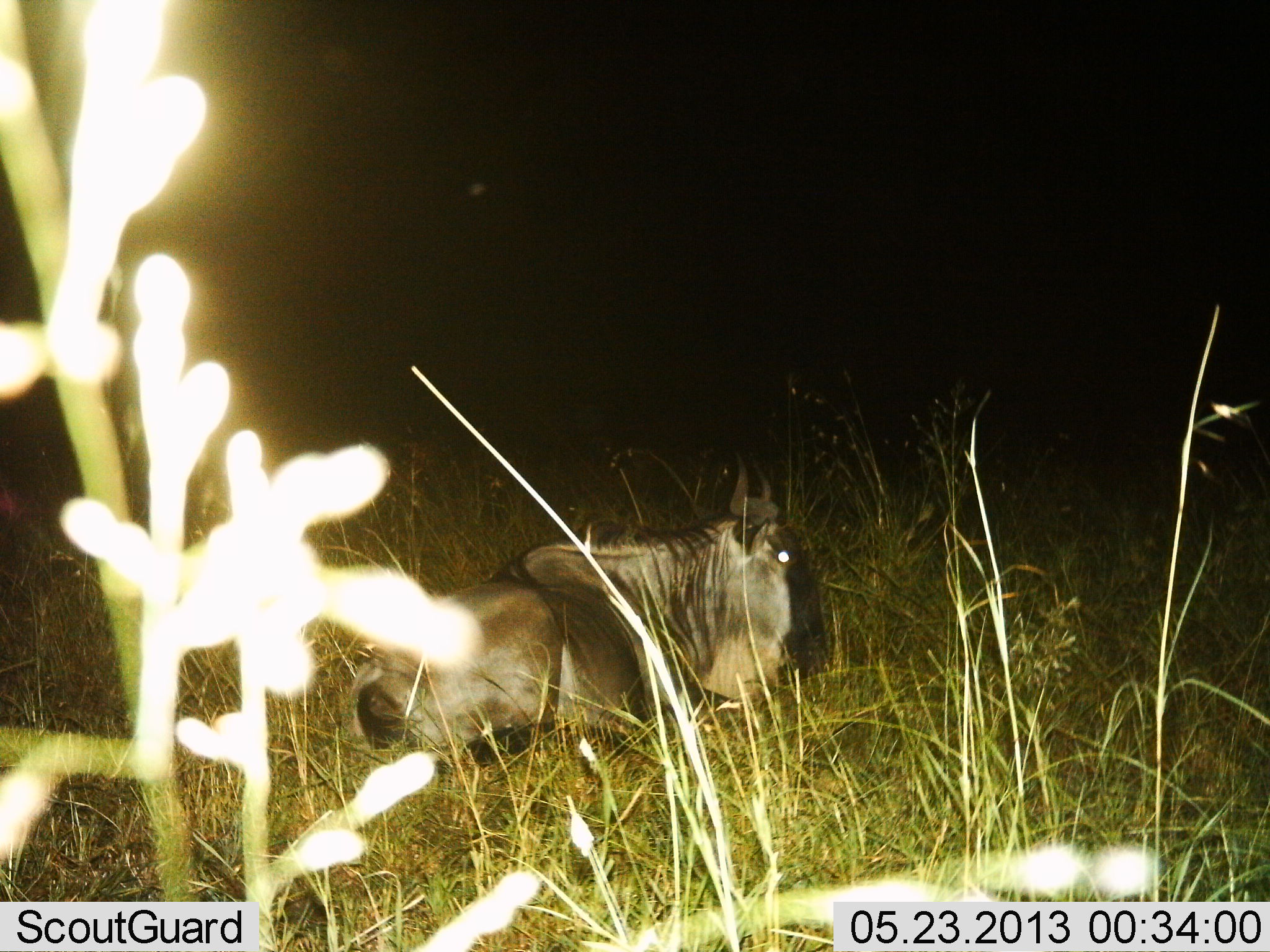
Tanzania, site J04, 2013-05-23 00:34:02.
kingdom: Animalia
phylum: Chordata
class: Mammalia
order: Artiodactyla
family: Bovidae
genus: Connochaetes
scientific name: Connochaetes taurinus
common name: blue wildebeest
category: wildebeest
Wildebeest (blue wildebeest) (Connochaetes taurinus), count 1. Behavior (volunteer vote fractions): standing 0%, resting 100%, moving 0%, interacting 0%. Young present (vote fraction): 0%. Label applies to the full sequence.